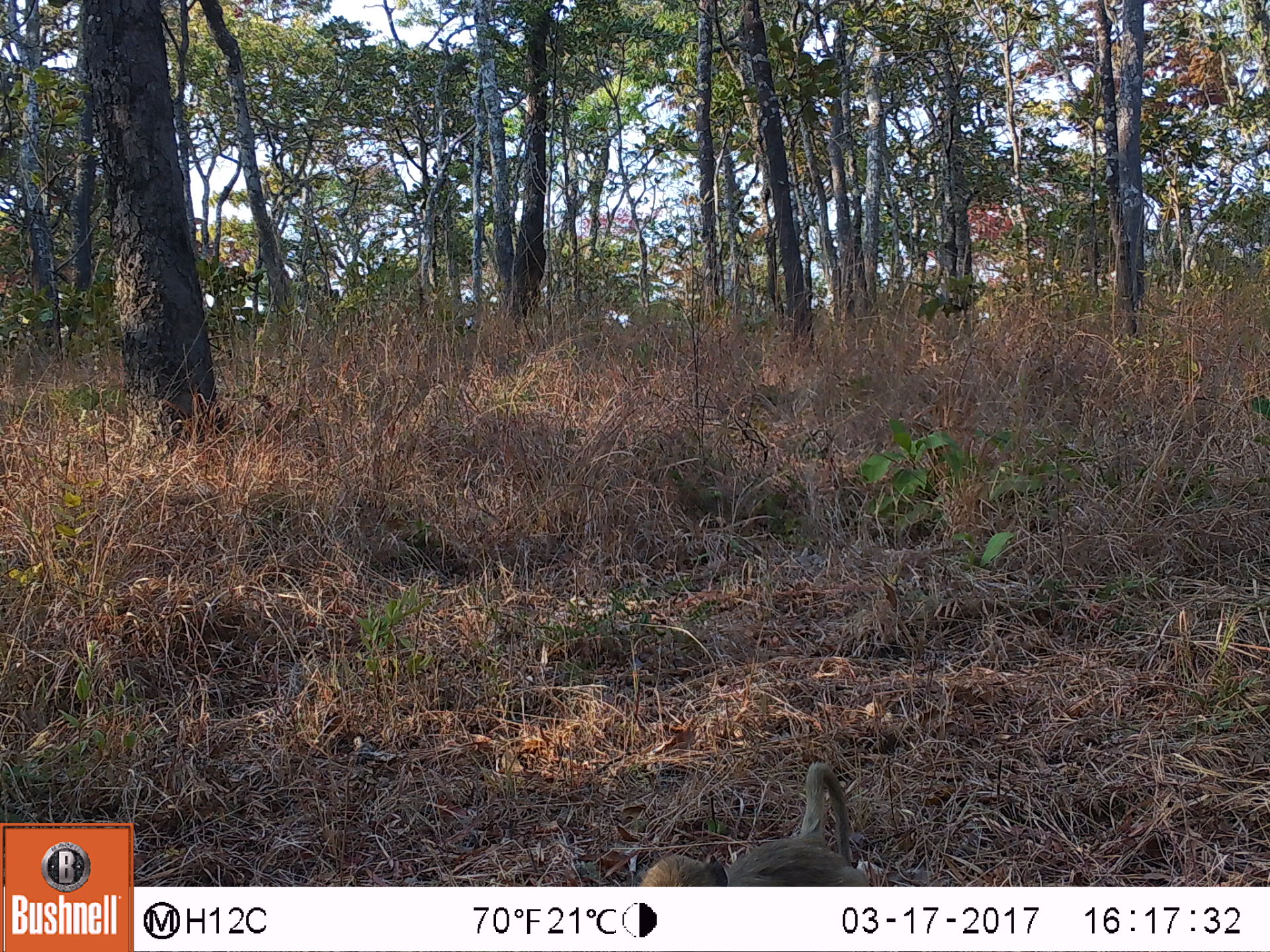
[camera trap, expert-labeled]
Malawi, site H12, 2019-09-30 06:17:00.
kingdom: Animalia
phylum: Chordata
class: Mammalia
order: Primates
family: Cercopithecidae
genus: Papio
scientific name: Papio cynocephalus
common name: yellow baboon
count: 1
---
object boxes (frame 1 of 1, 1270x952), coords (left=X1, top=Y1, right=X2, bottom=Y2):
yellow baboon: (left=631, top=760, right=873, bottom=883)